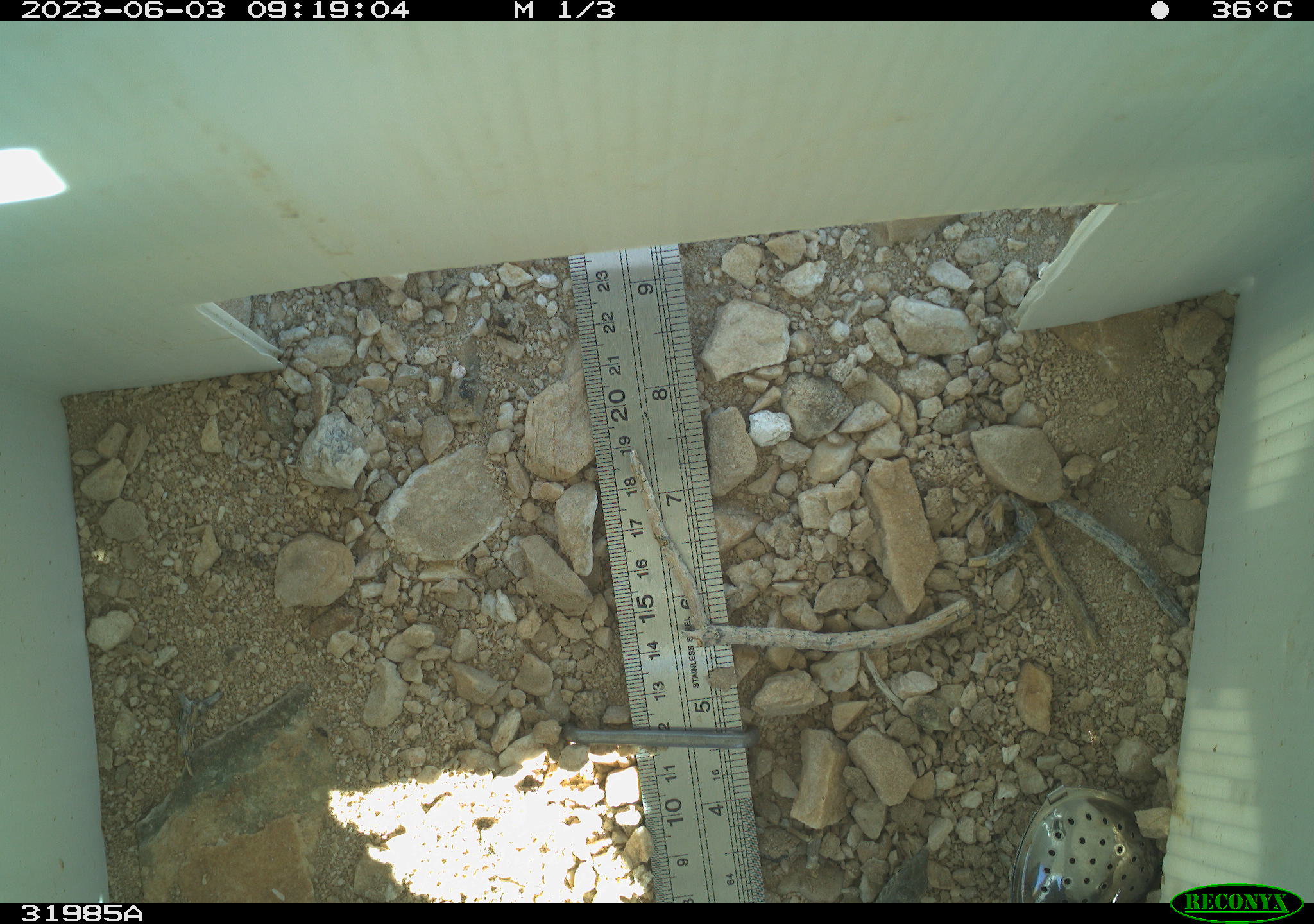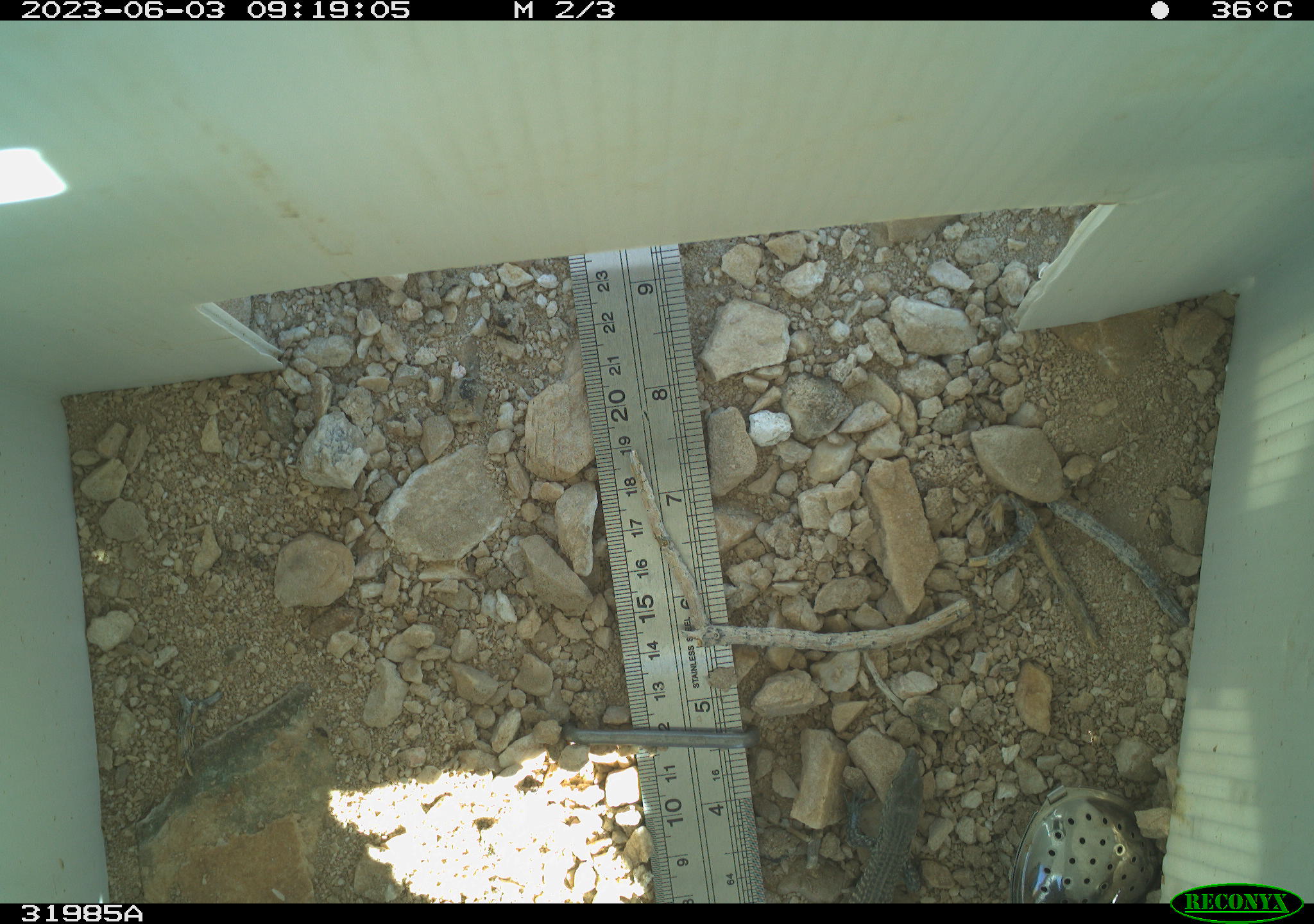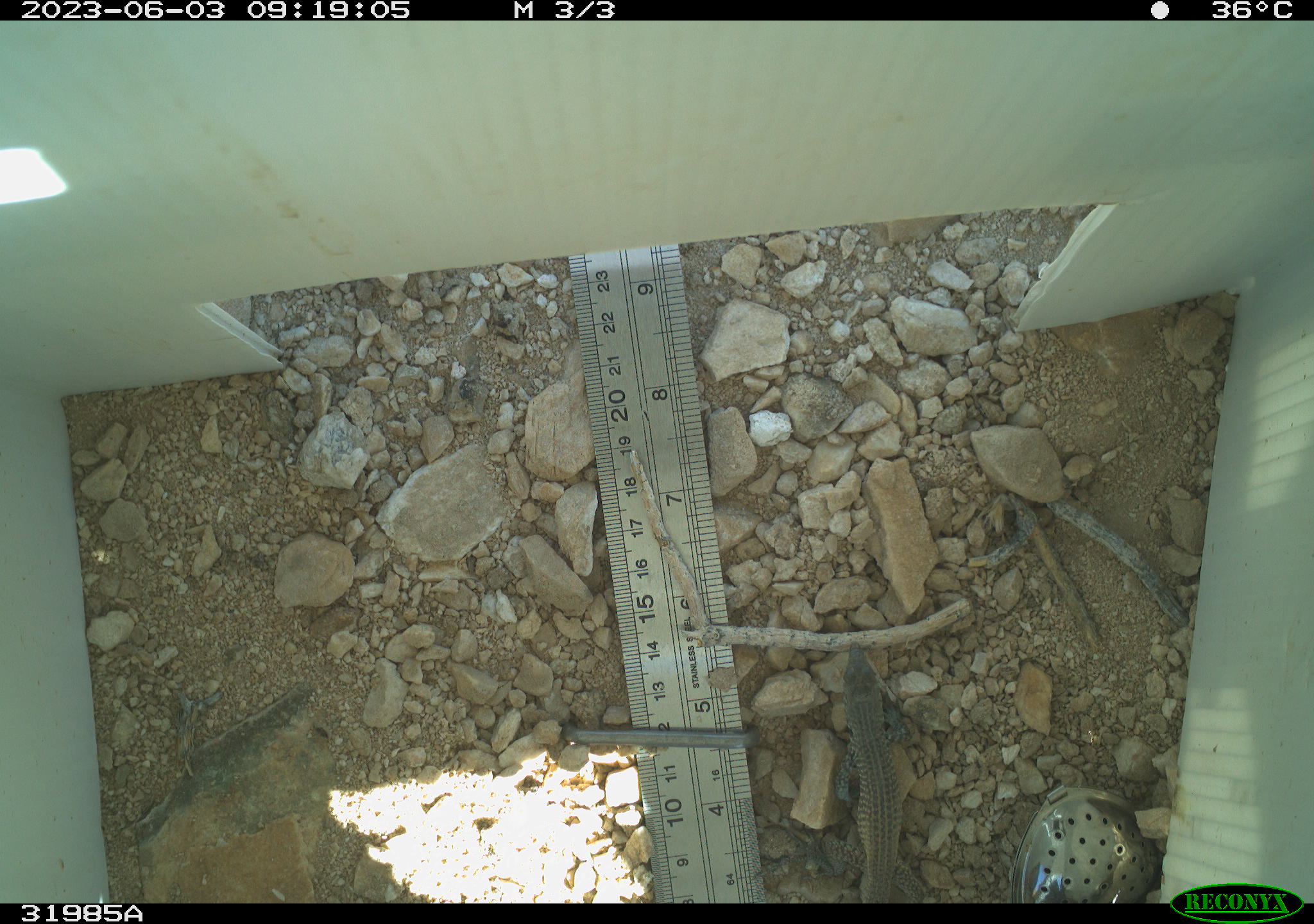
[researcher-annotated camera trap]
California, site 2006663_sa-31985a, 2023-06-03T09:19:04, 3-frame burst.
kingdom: Animalia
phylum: Chordata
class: Reptilia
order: Squamata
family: Teiidae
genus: Aspidoscelis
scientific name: Aspidoscelis tigris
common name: western whiptail